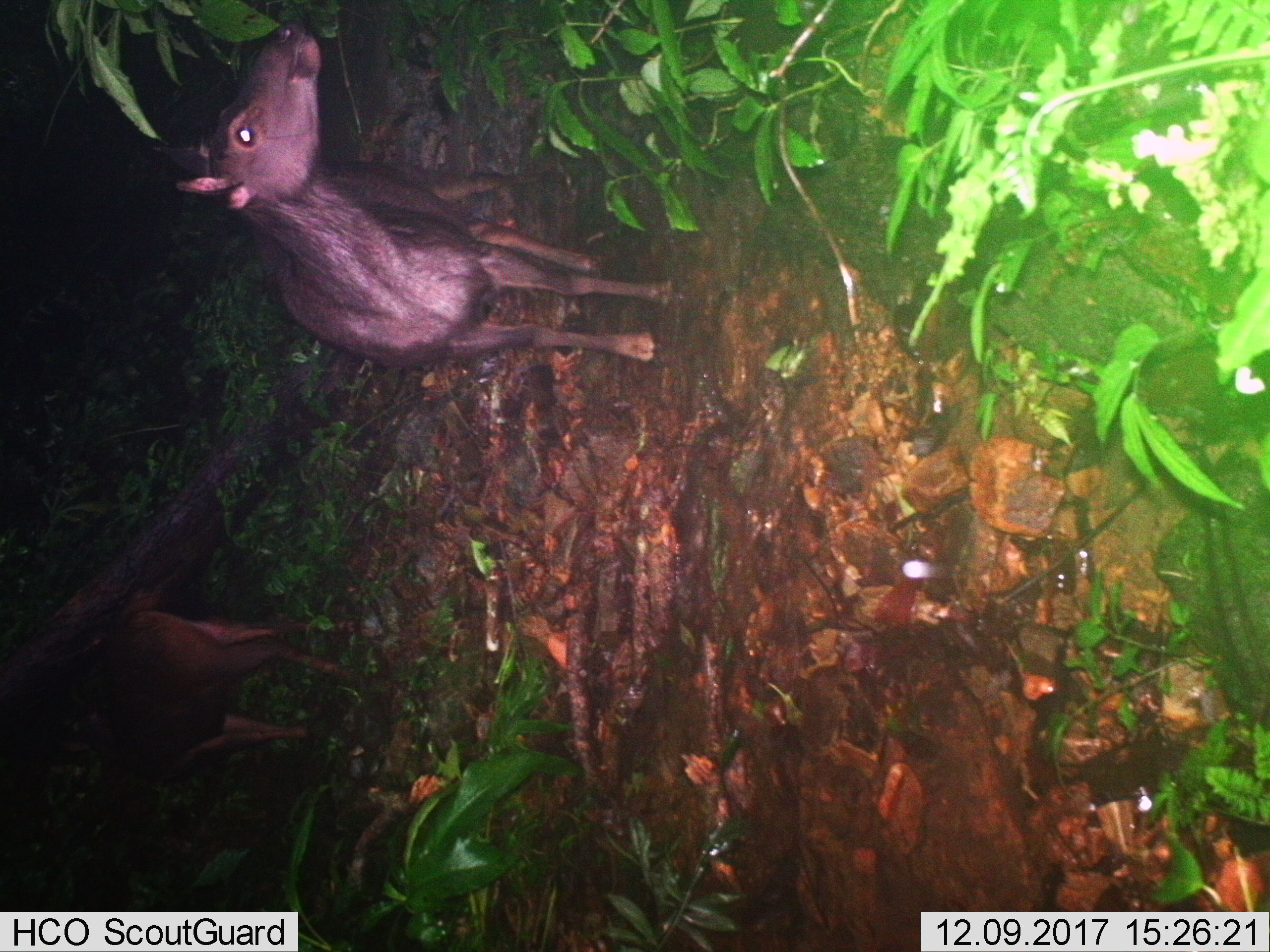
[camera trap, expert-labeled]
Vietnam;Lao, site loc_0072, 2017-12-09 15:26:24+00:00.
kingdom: Animalia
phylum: Chordata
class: Mammalia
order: Artiodactyla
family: Cervidae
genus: Rusa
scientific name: Rusa unicolor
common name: sambar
Sambar (Rusa unicolor). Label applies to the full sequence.